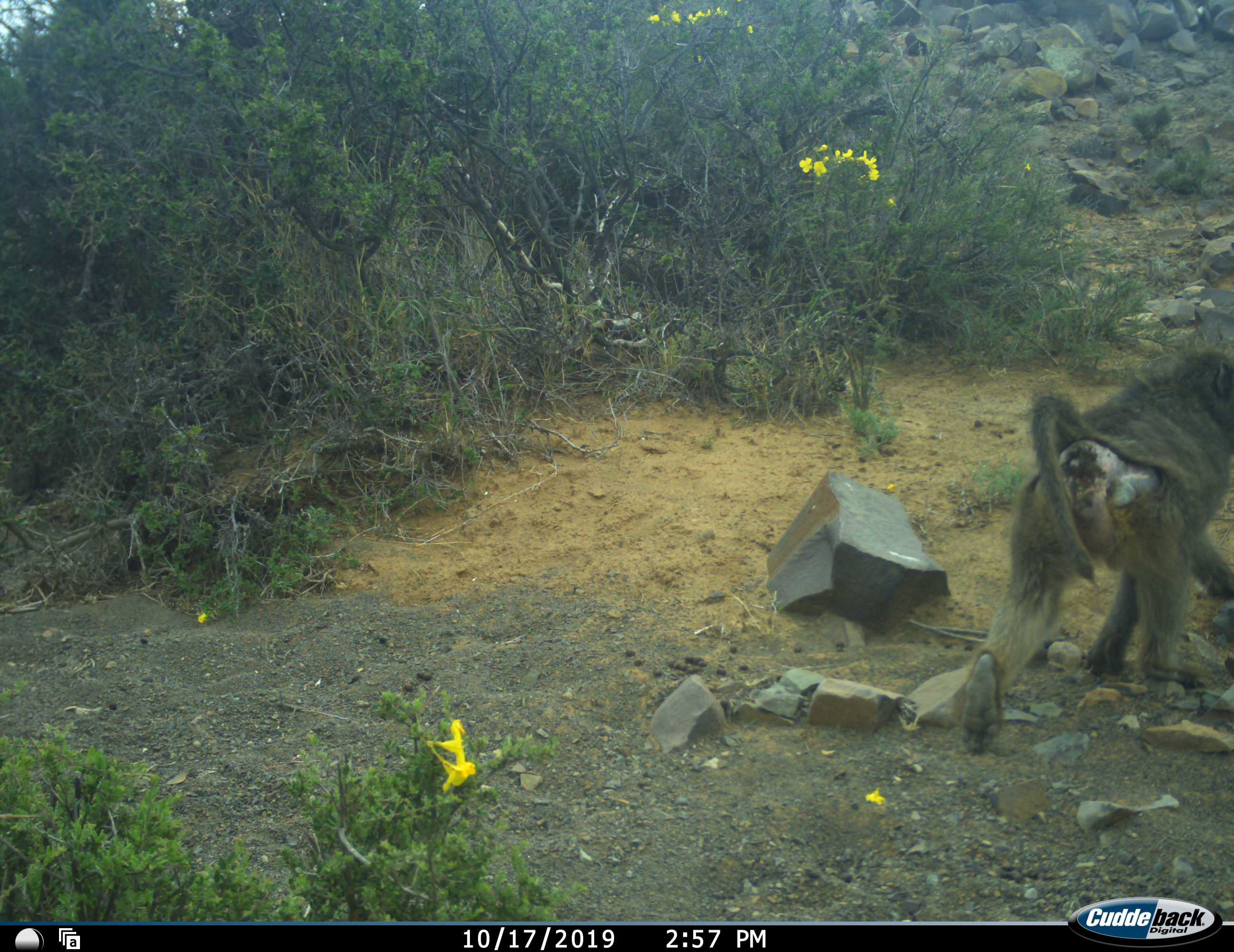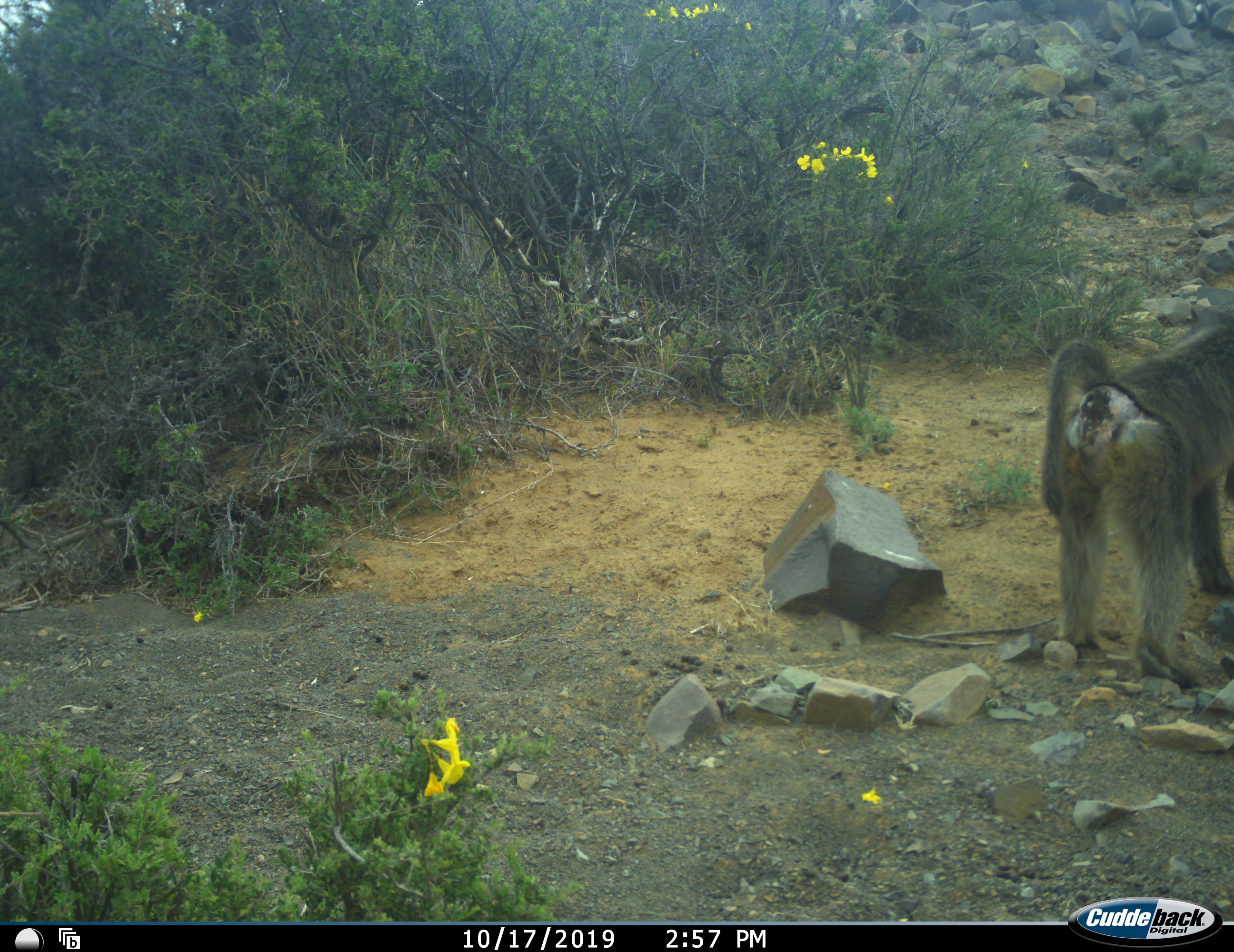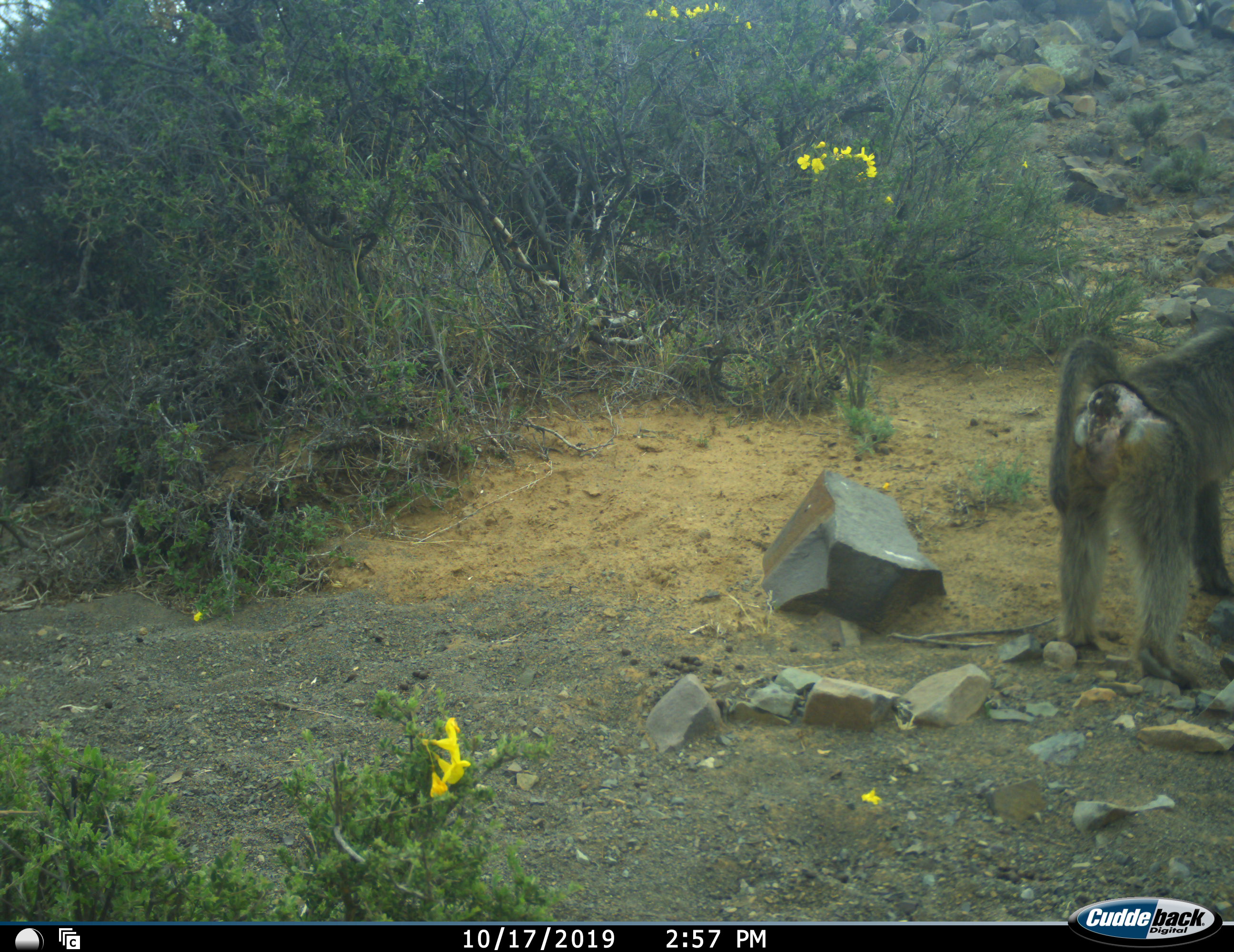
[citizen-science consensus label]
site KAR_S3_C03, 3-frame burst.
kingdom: Animalia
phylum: Chordata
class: Mammalia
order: Primates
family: Cercopithecidae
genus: Papio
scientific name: Papio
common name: baboon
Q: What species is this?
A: Baboon (Papio).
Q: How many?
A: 1.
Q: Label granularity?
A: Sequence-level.